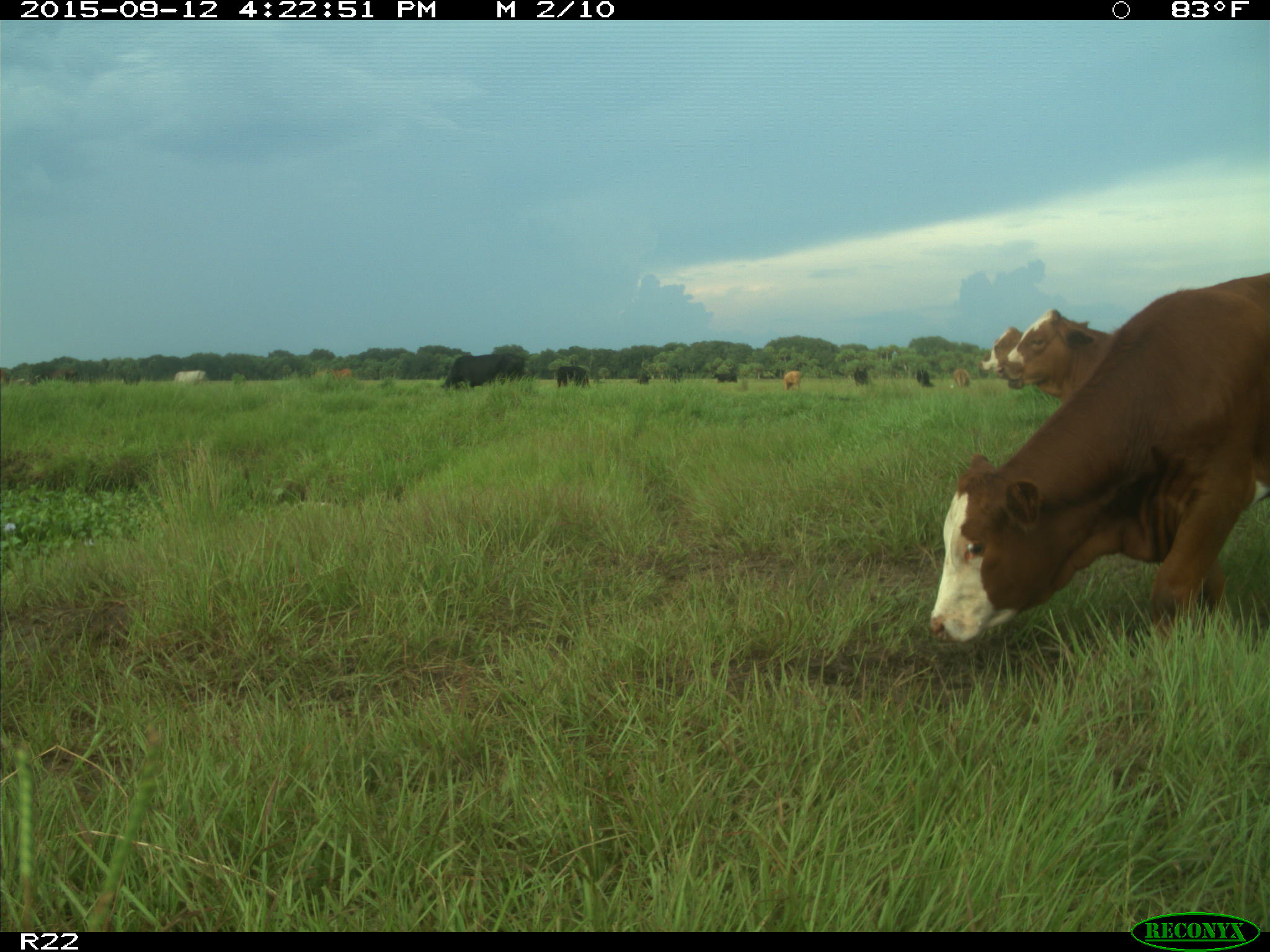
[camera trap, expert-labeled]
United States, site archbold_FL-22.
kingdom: Animalia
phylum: Chordata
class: Mammalia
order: Artiodactyla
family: Bovidae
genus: Bos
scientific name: Bos taurus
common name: domestic cow